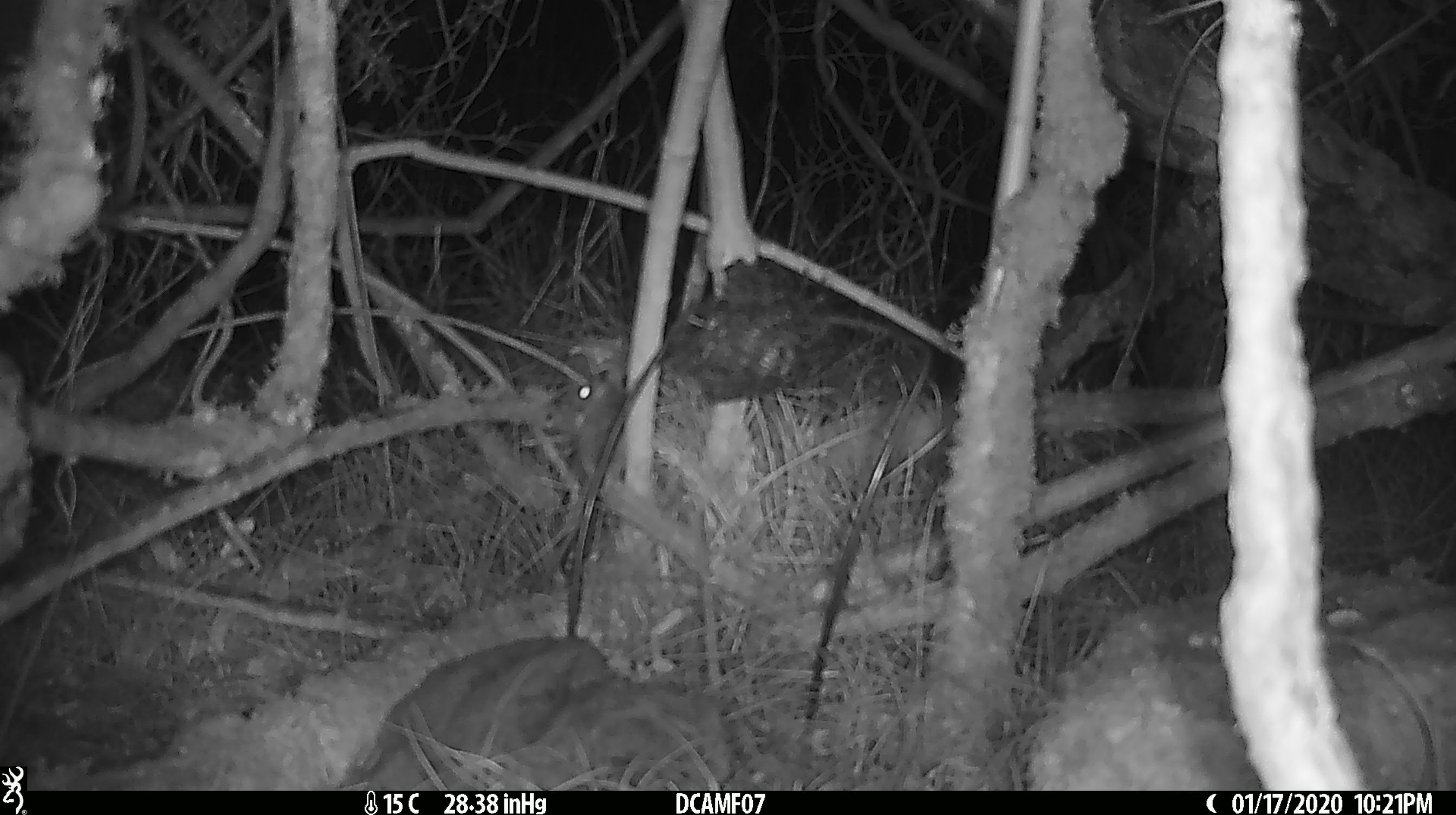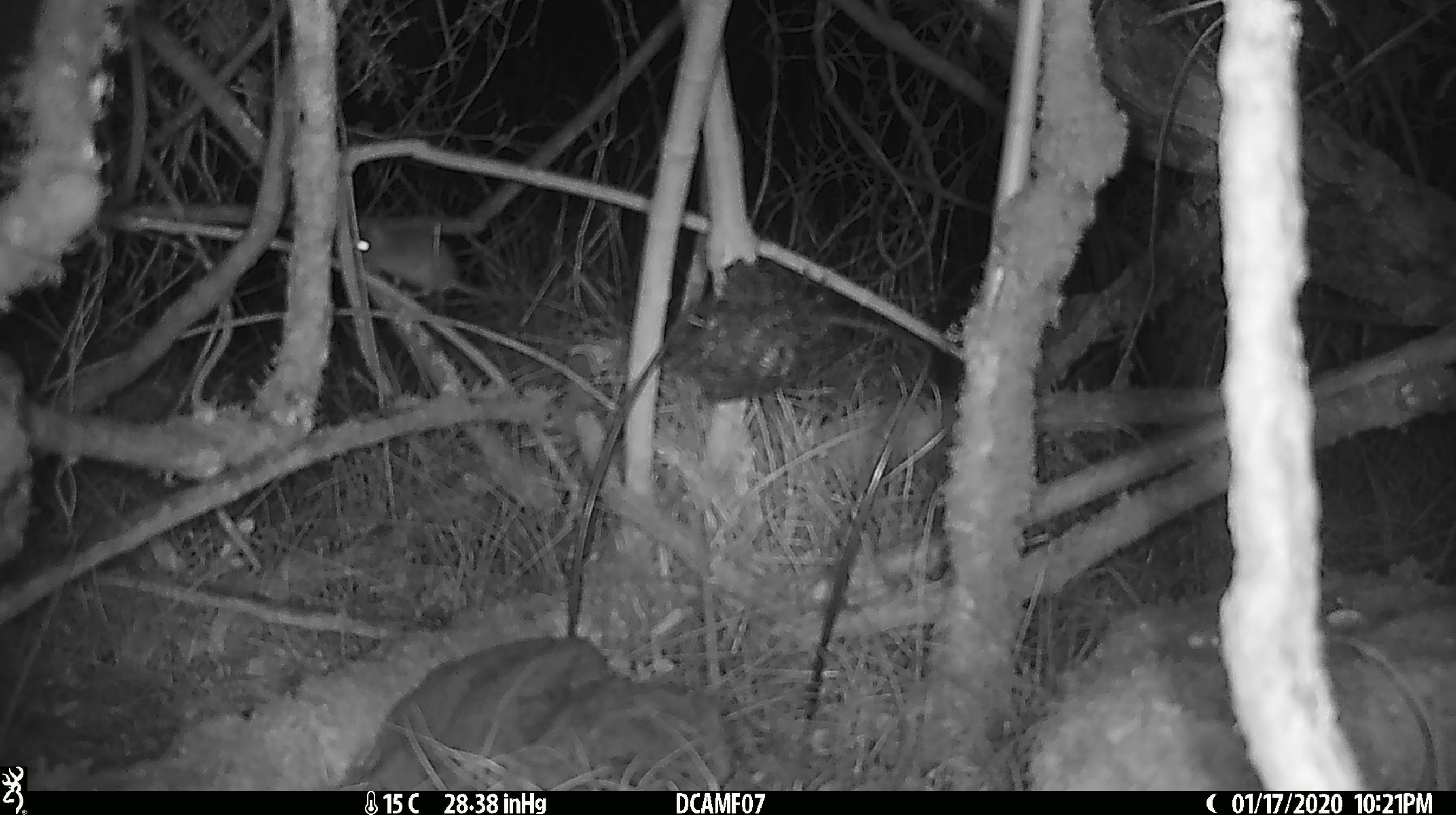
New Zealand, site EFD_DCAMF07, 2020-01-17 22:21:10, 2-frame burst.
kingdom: Animalia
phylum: Chordata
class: Mammalia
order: Rodentia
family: Muridae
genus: Mus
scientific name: Mus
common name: mouse